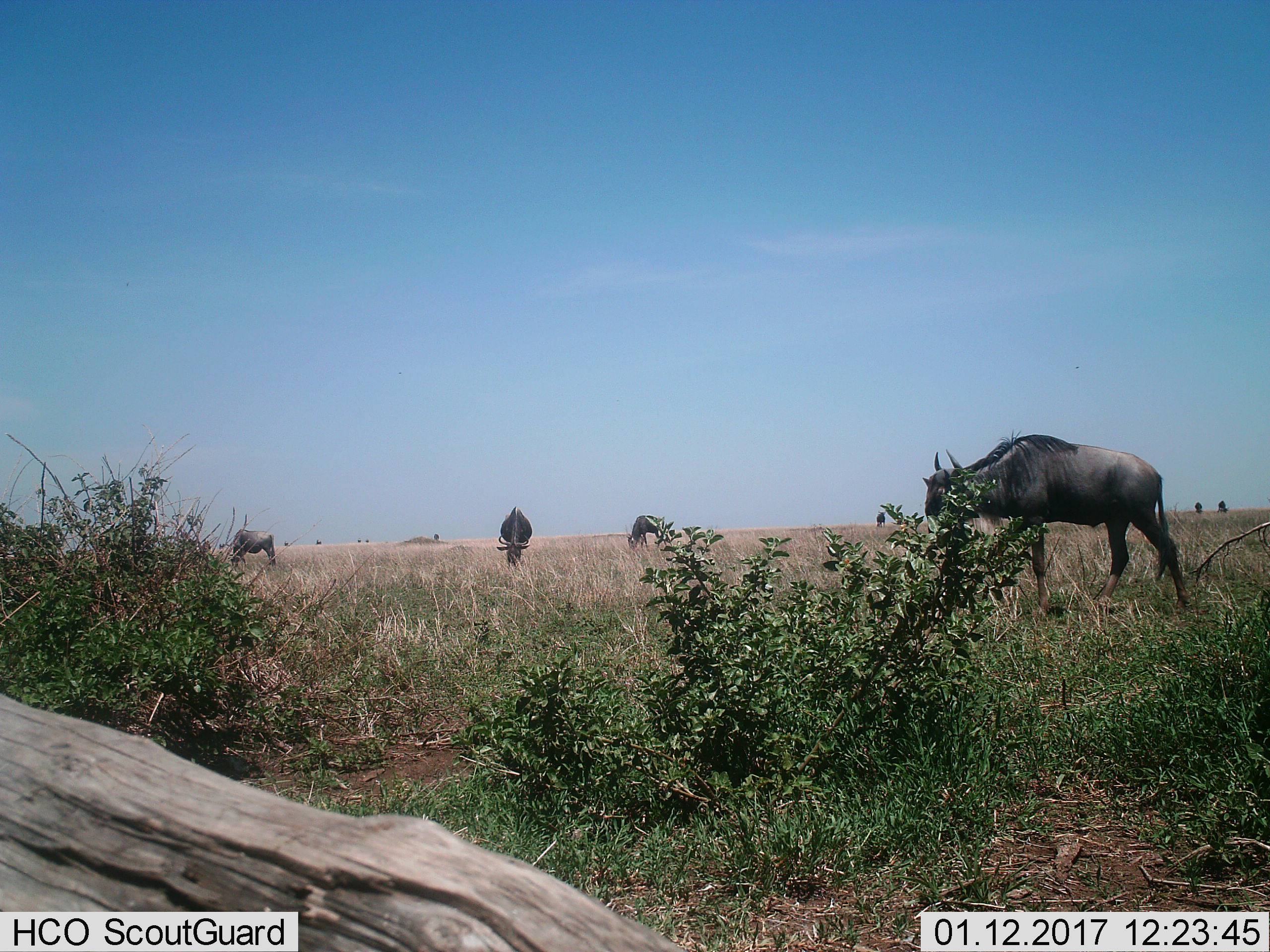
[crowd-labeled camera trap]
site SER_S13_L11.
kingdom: Animalia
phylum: Chordata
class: Mammalia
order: Artiodactyla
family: Bovidae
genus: Connochaetes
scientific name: Connochaetes taurinus taurinus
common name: blue wildebeest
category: wildebeestblue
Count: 8.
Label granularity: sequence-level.